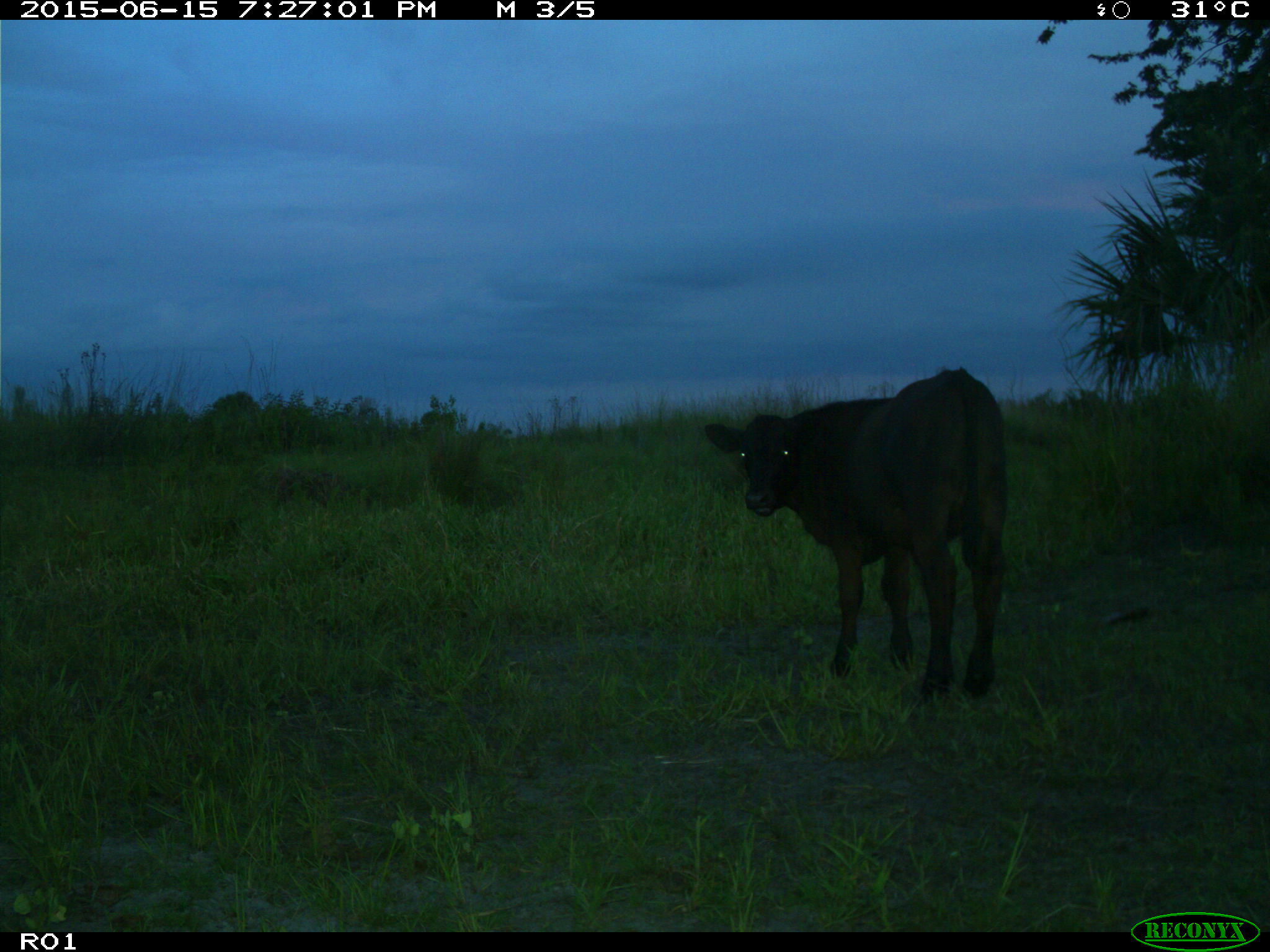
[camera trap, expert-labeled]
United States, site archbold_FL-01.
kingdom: Animalia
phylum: Chordata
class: Mammalia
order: Artiodactyla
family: Bovidae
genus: Bos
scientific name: Bos taurus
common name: domestic cow